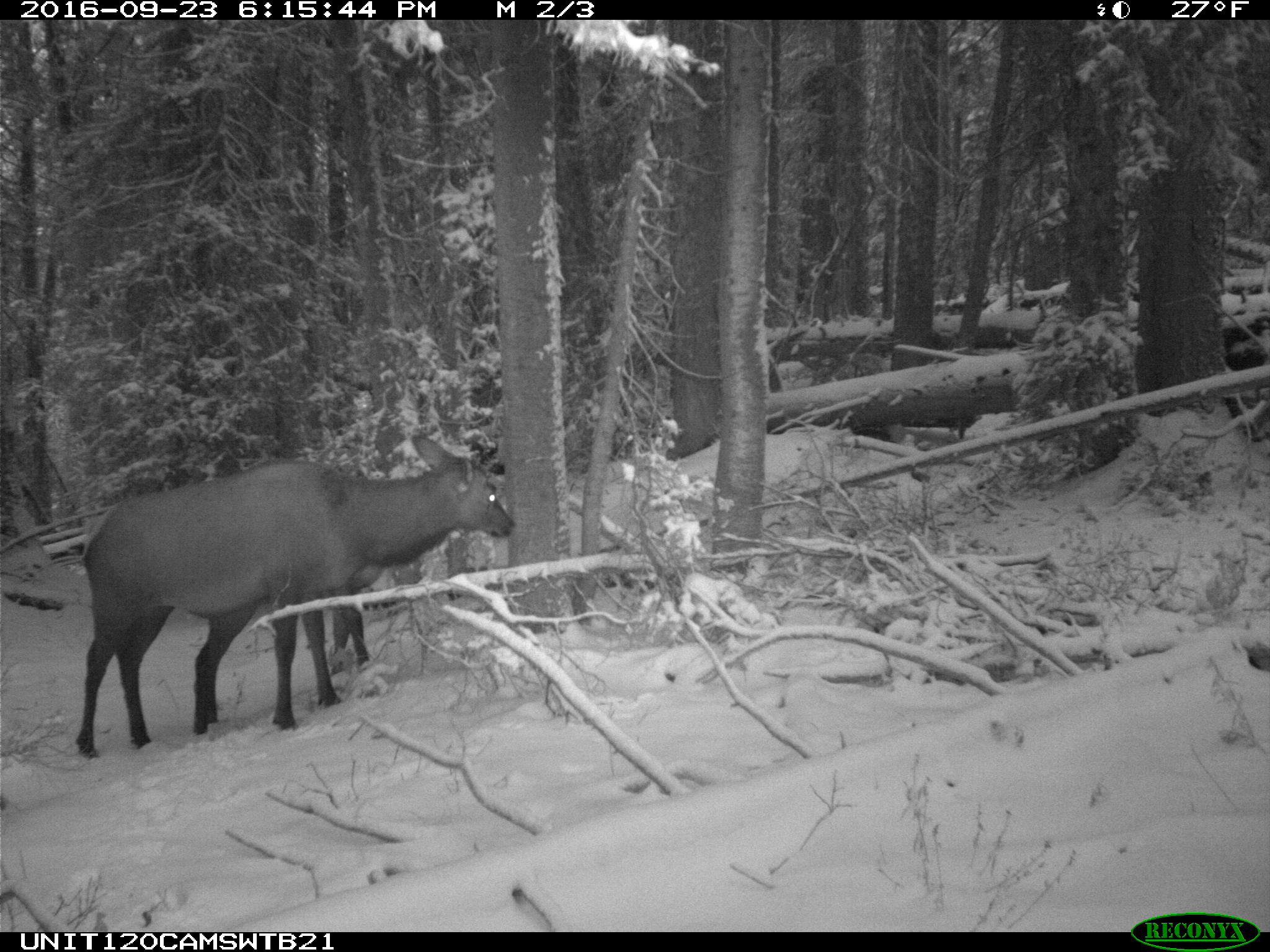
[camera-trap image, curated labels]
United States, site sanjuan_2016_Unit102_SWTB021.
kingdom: Animalia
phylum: Chordata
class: Mammalia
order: Artiodactyla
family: Cervidae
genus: Cervus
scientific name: Cervus elaphus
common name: red deer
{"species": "Cervus elaphus (red deer)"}